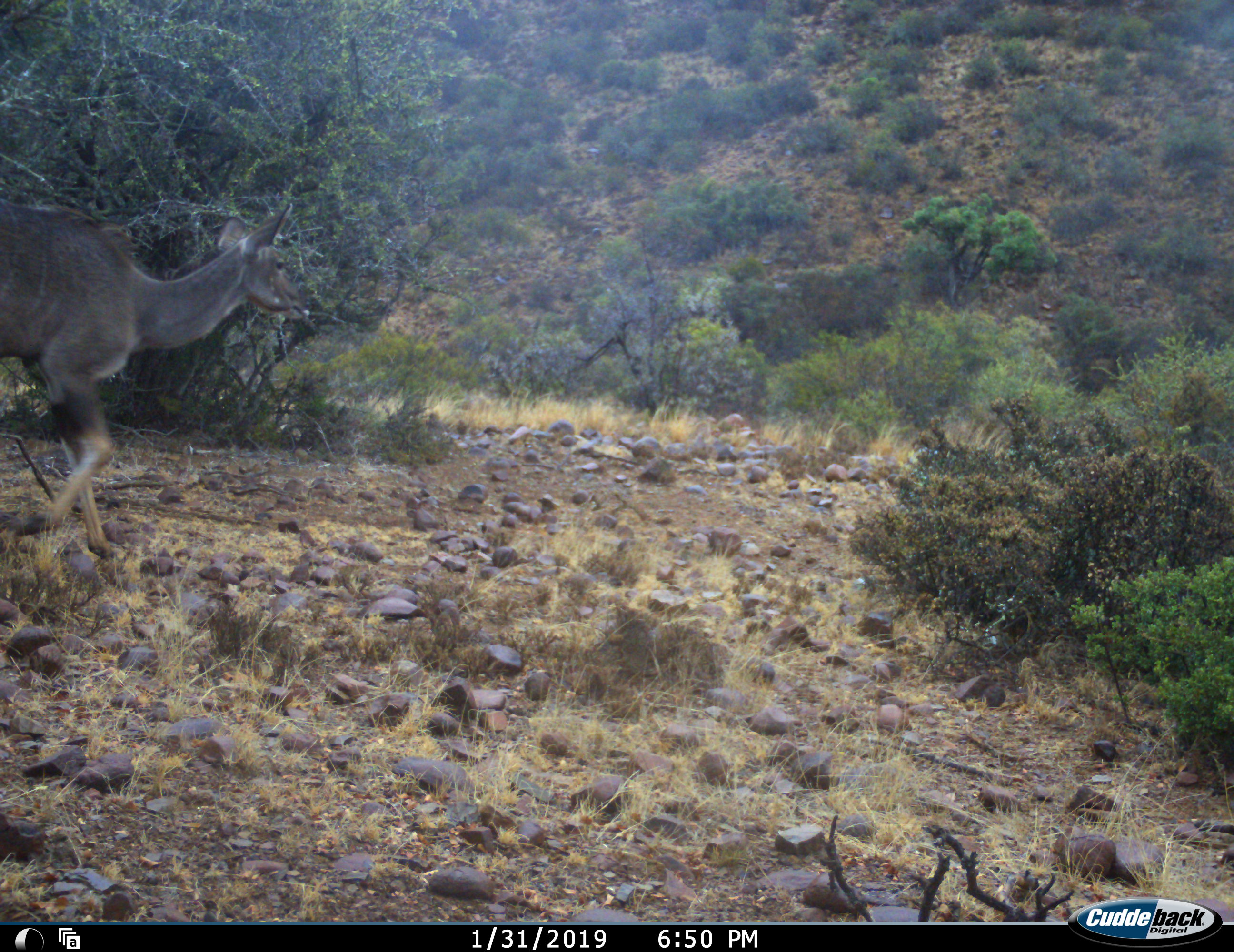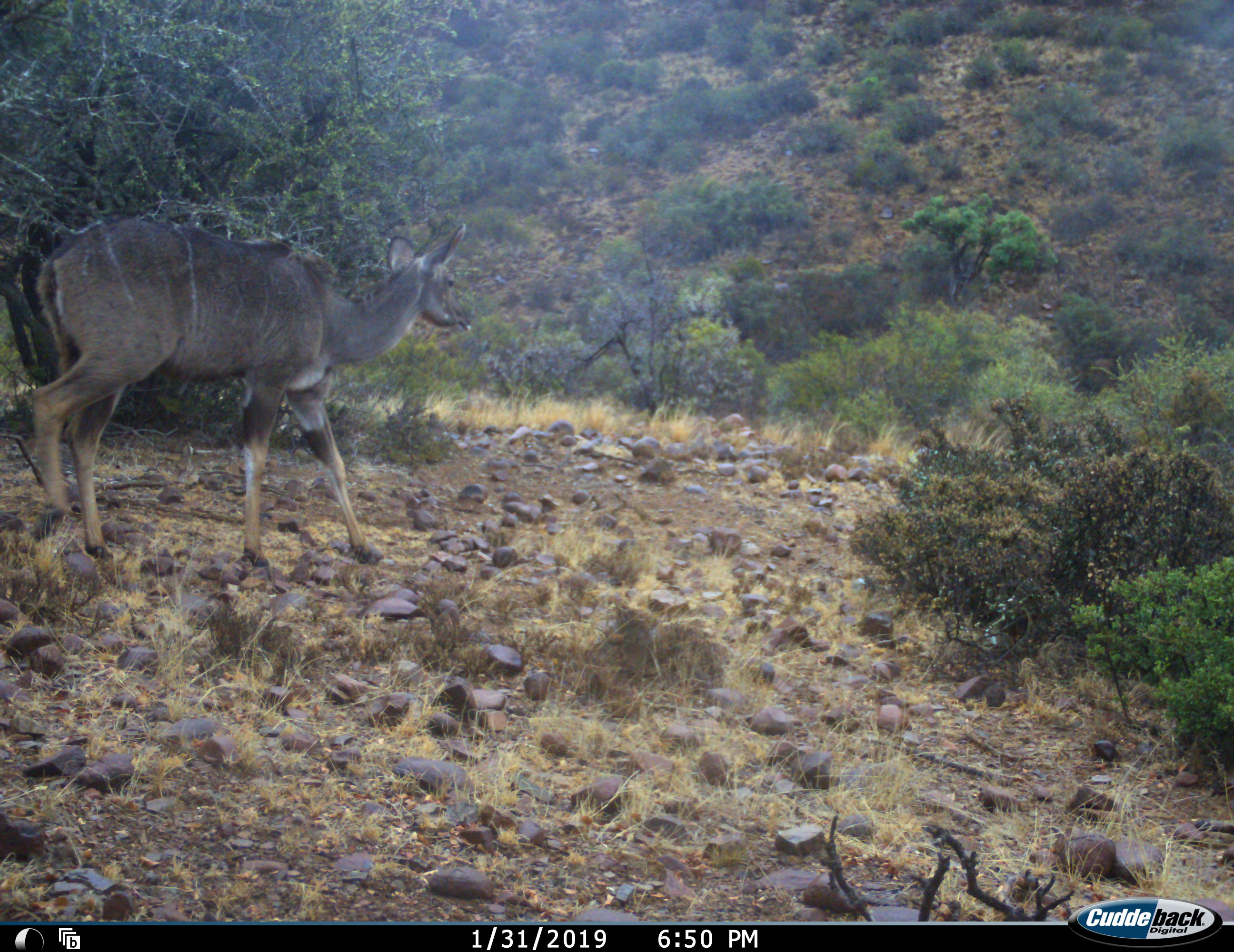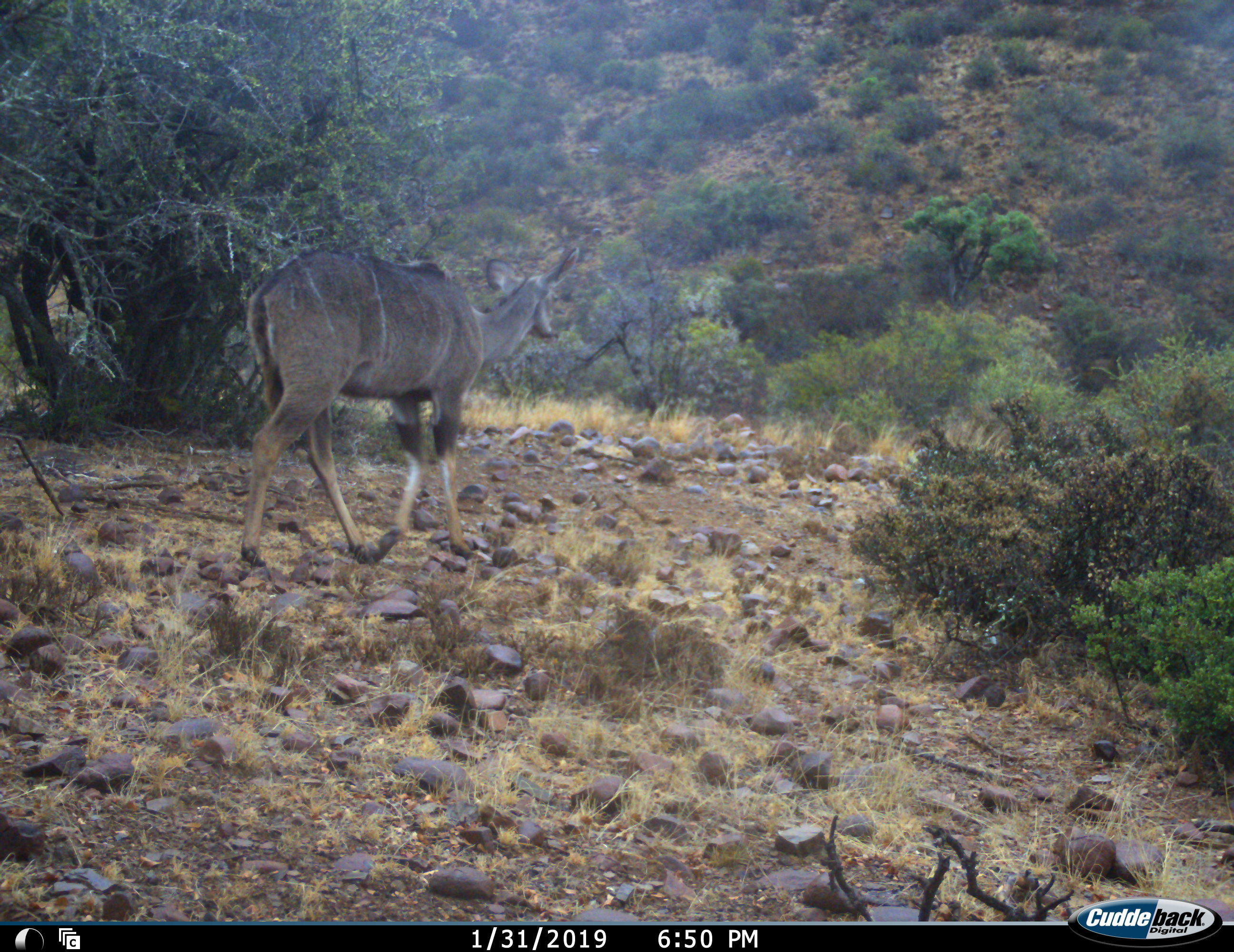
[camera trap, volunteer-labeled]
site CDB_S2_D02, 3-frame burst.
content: unidentified animal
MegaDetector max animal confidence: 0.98